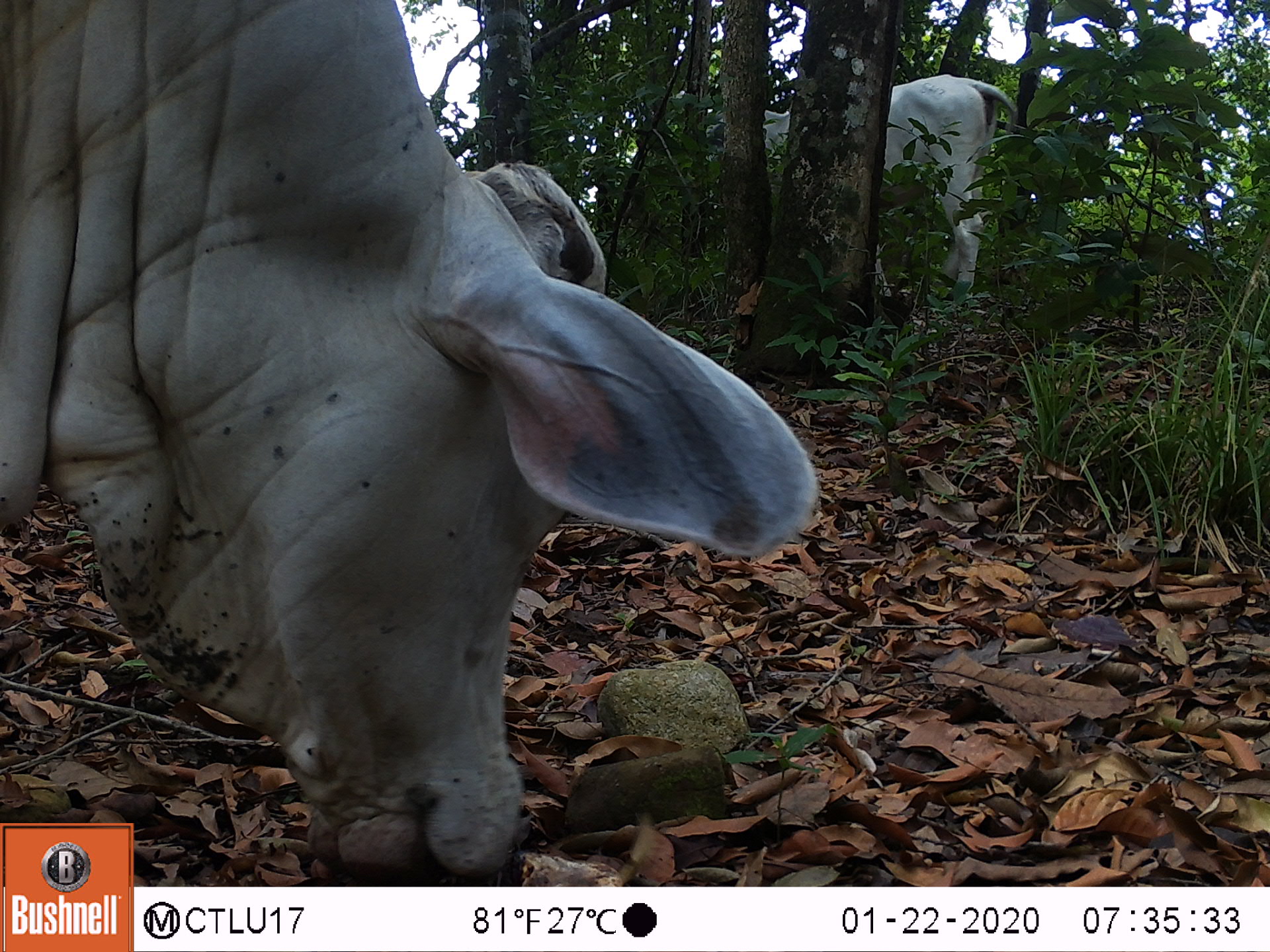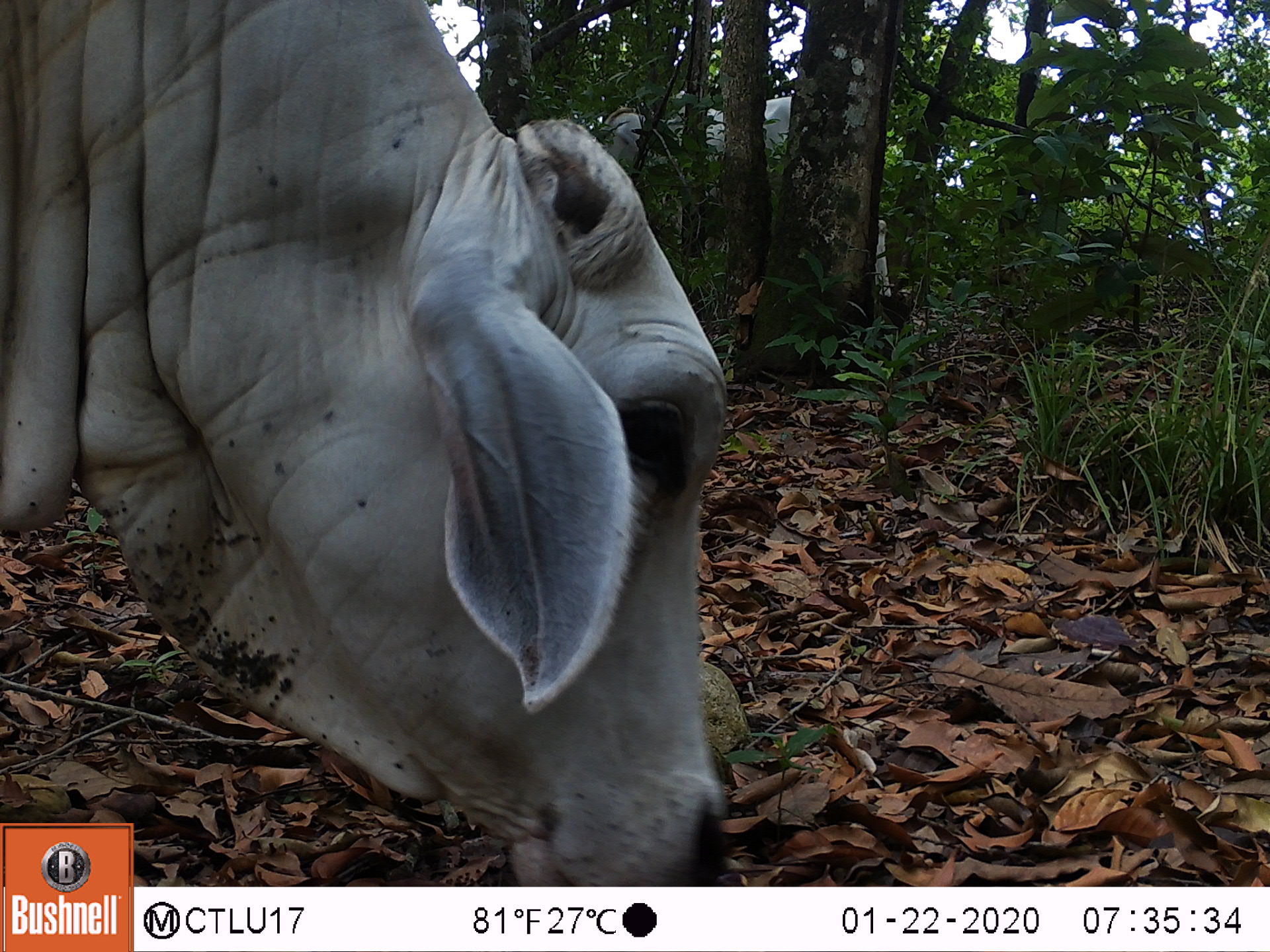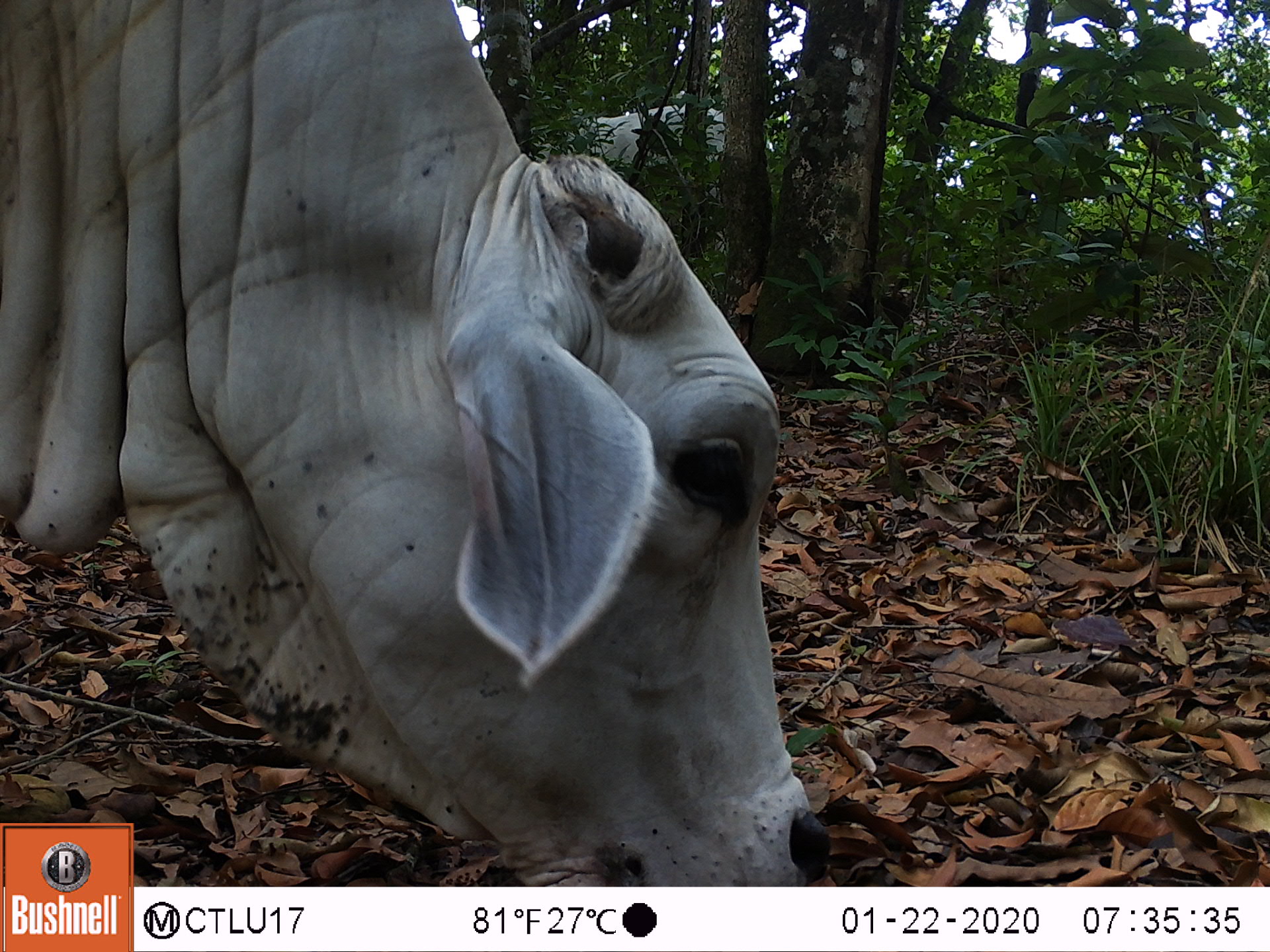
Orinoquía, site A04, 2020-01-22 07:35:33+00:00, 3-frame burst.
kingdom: Animalia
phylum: Chordata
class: Mammalia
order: Artiodactyla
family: Bovidae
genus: Bos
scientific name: Bos taurus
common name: cow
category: cattle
Cattle (cow) (Bos taurus).